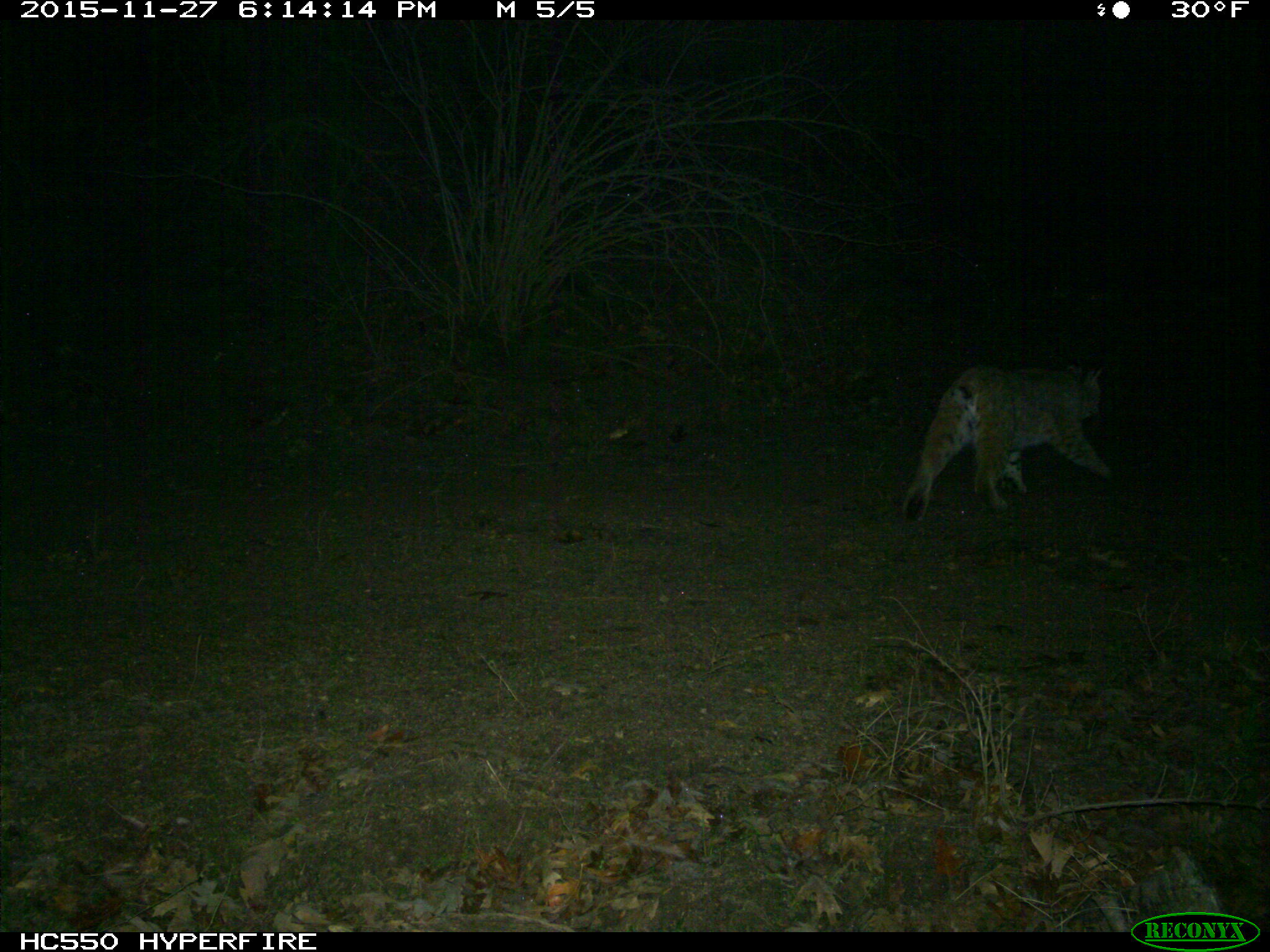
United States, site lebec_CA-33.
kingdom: Animalia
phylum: Chordata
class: Mammalia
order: Carnivora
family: Felidae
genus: Lynx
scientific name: Lynx rufus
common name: bobcat